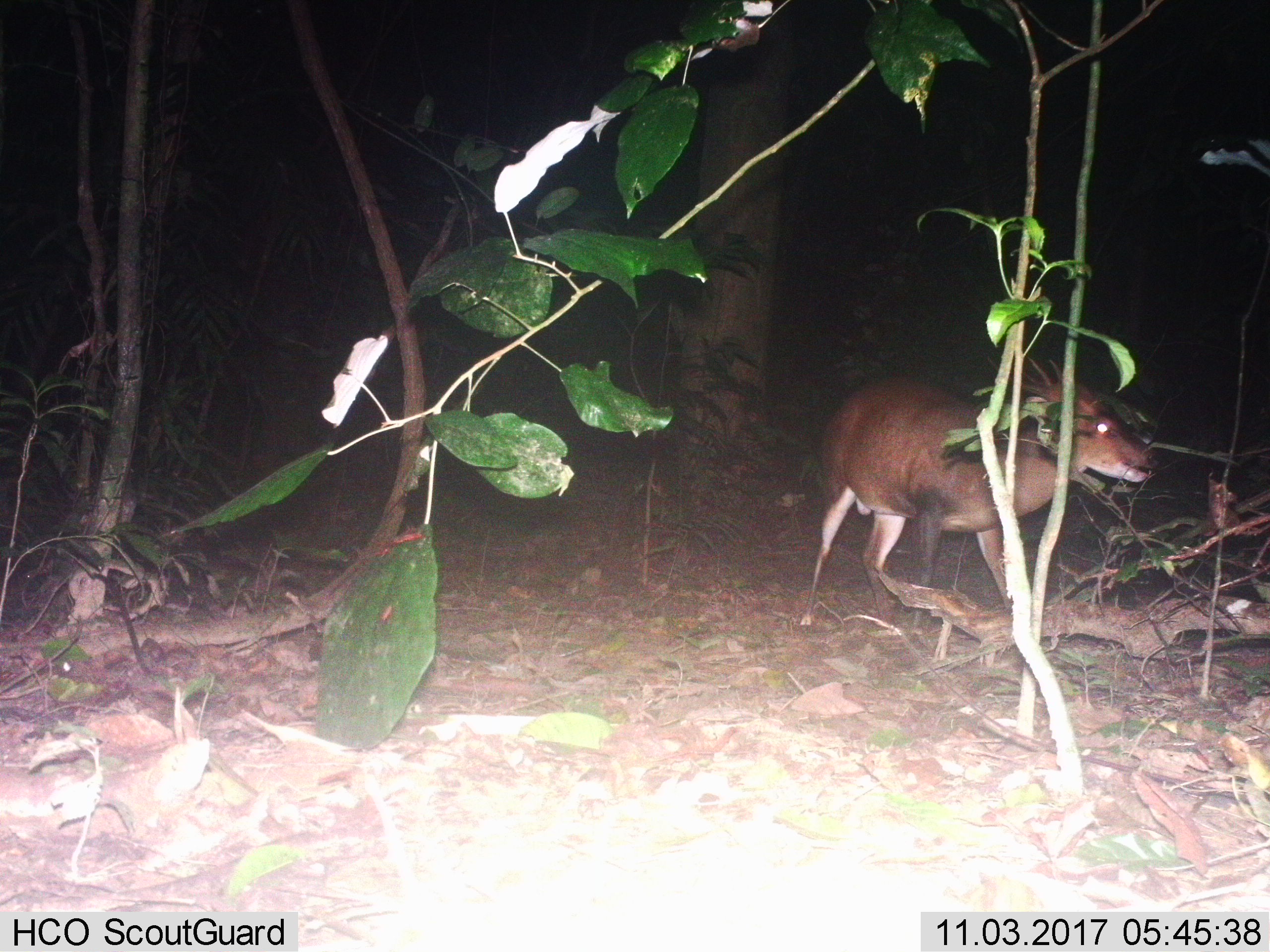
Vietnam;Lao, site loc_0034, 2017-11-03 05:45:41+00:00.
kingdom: Animalia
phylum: Chordata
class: Mammalia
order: Artiodactyla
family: Cervidae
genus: Muntiacus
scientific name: Muntiacus vuquangensis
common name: large-antlered muntjac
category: large antlered muntjac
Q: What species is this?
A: Large antlered muntjac (large-antlered muntjac) (Muntiacus vuquangensis).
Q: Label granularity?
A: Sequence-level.